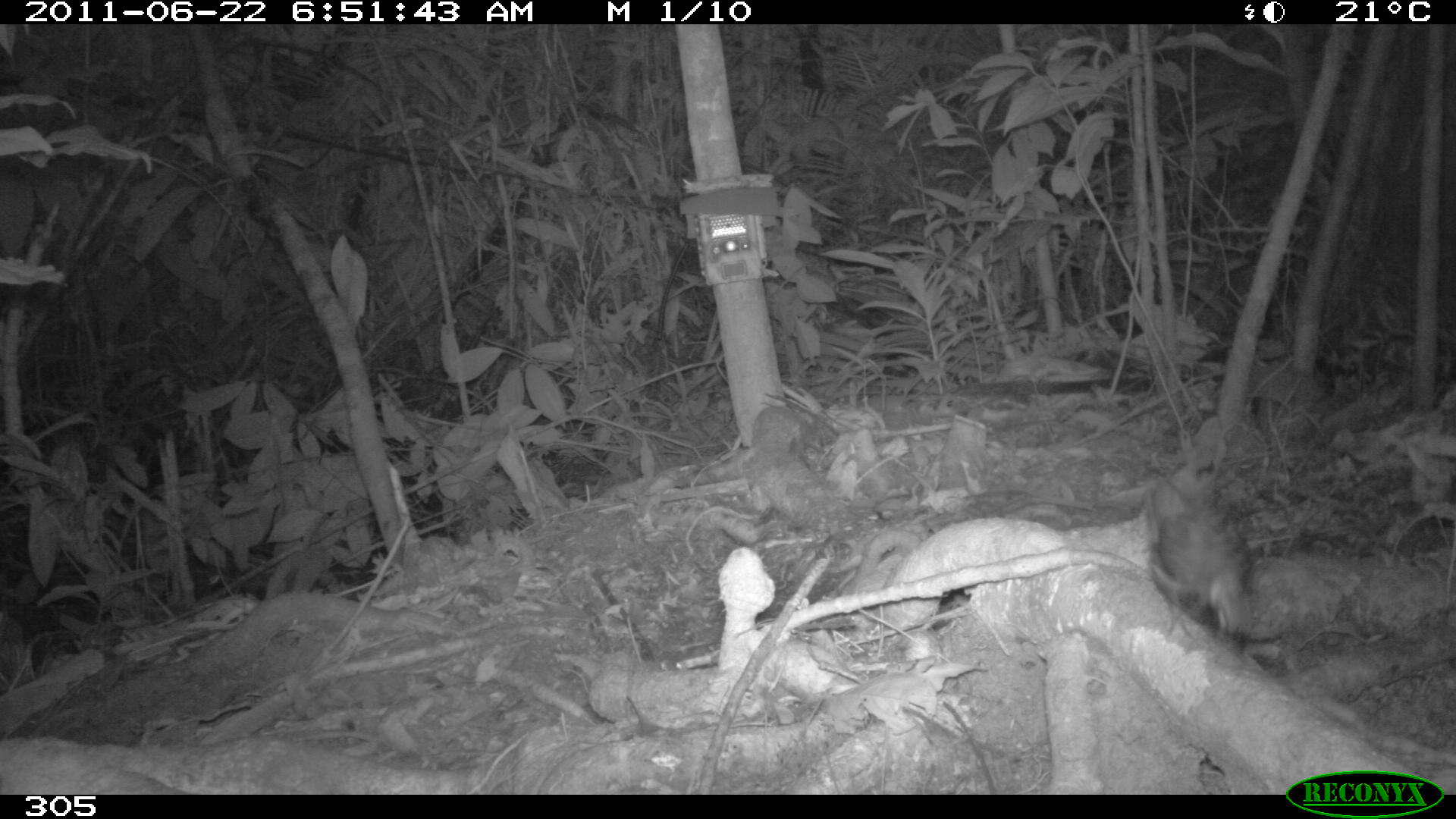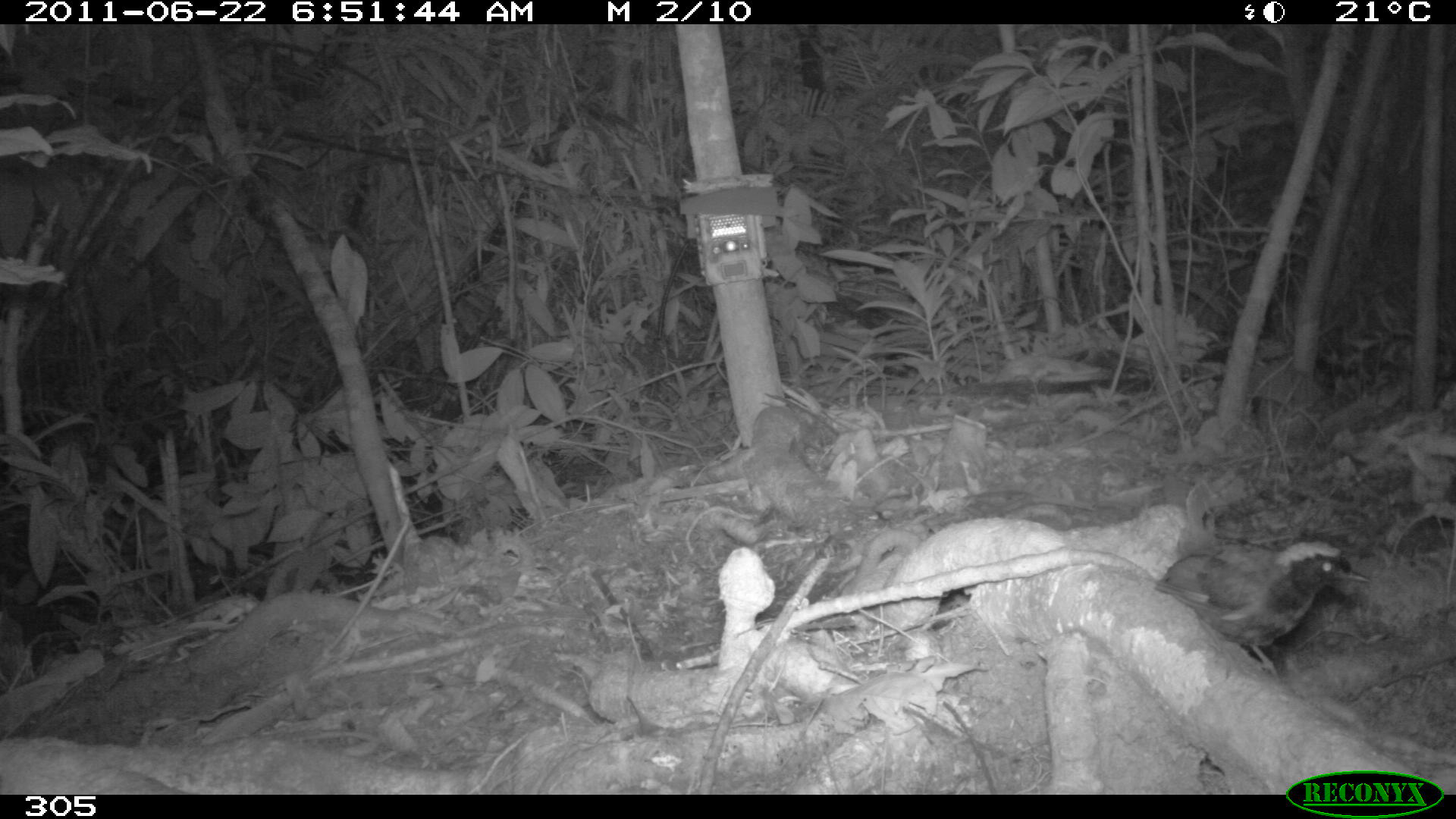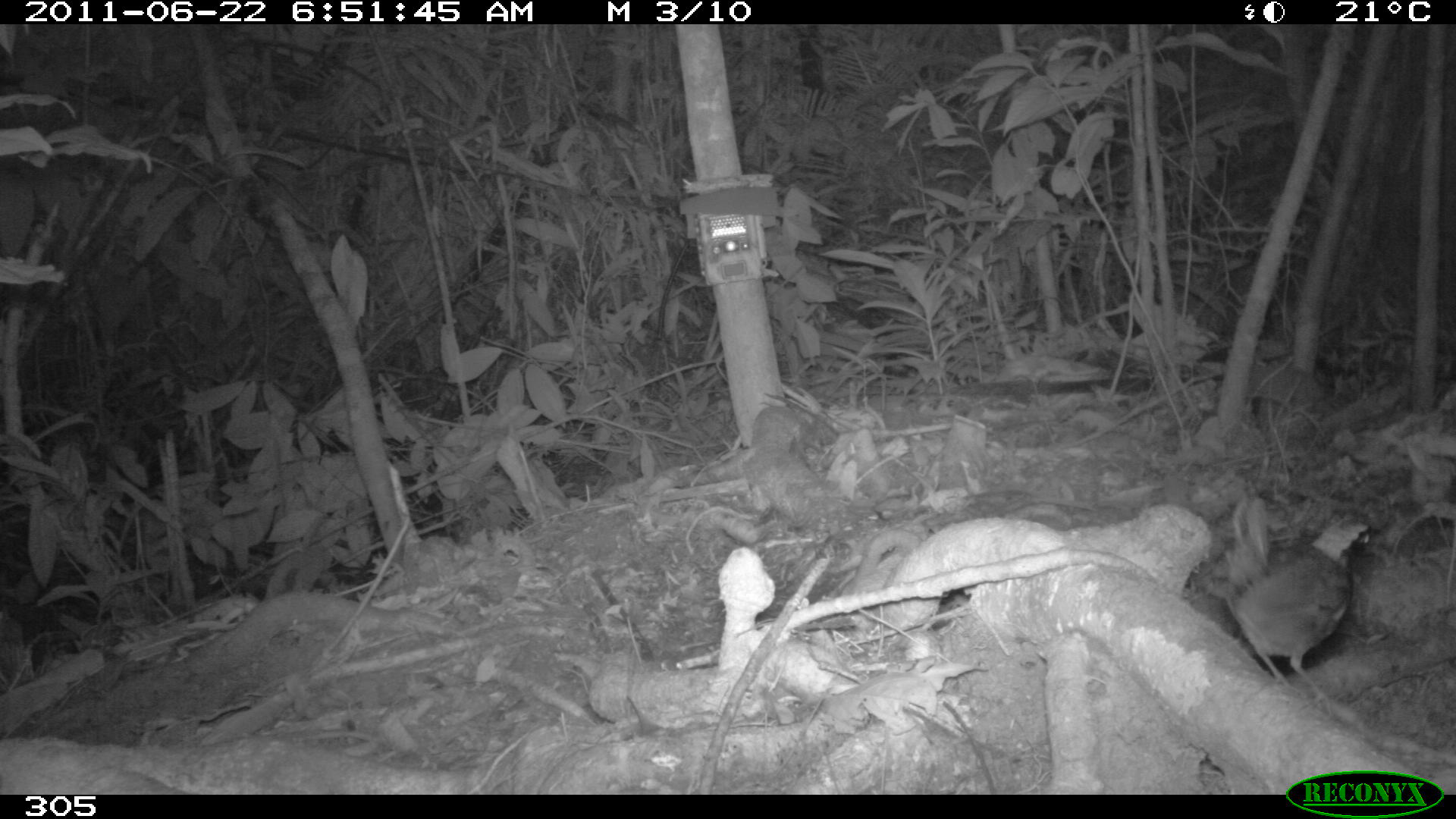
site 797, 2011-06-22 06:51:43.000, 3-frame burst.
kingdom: Animalia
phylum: Chordata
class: Aves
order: Passeriformes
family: Formicariidae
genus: Formicarius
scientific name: Formicarius analis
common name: black-faced antthrush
Formicarius analis (black-faced antthrush).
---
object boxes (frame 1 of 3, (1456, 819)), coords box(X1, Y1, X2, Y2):
formicarius analis: box(1144, 473, 1260, 641)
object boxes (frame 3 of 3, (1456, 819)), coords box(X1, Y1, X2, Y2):
formicarius analis: box(1220, 490, 1373, 713)